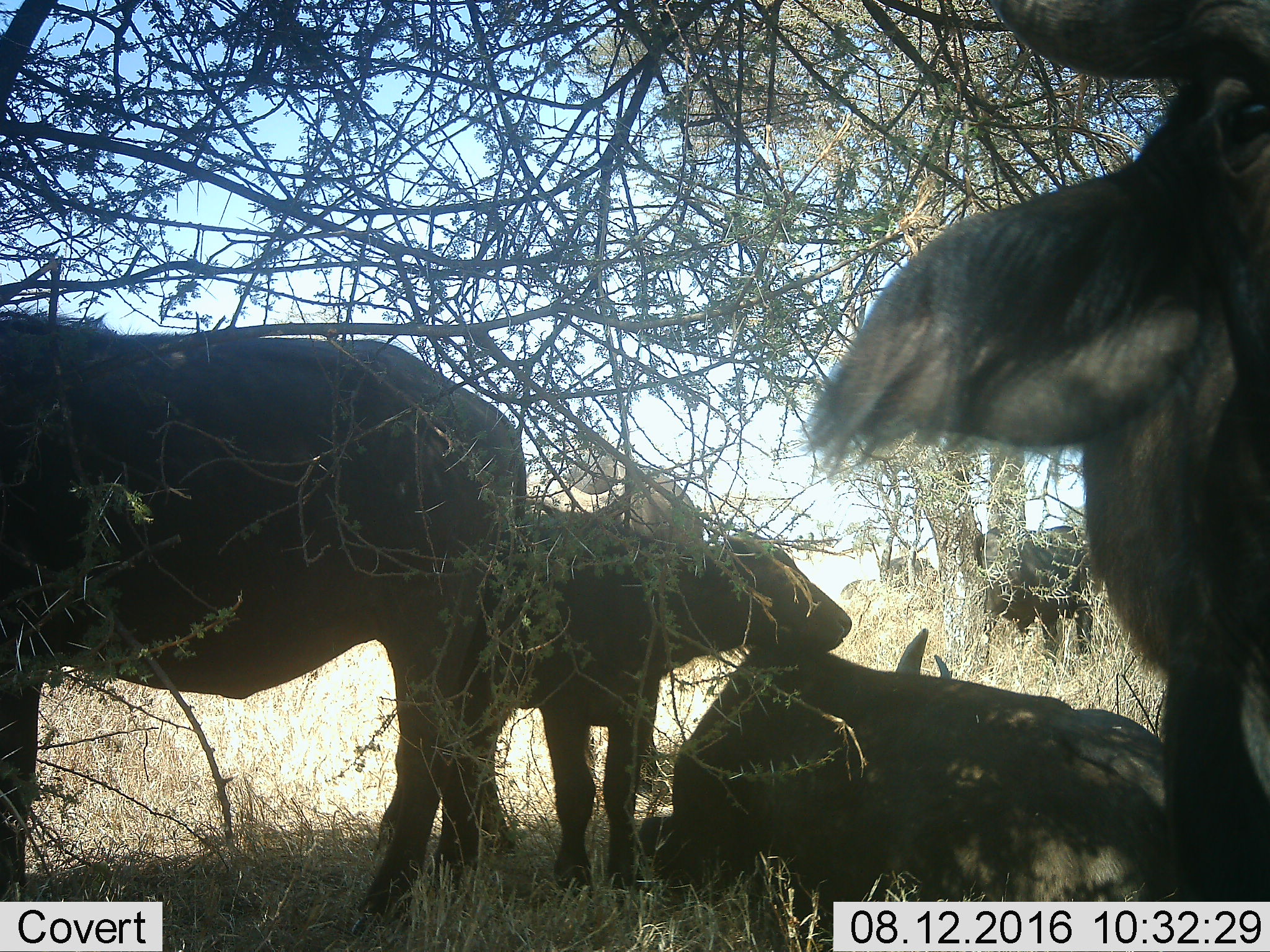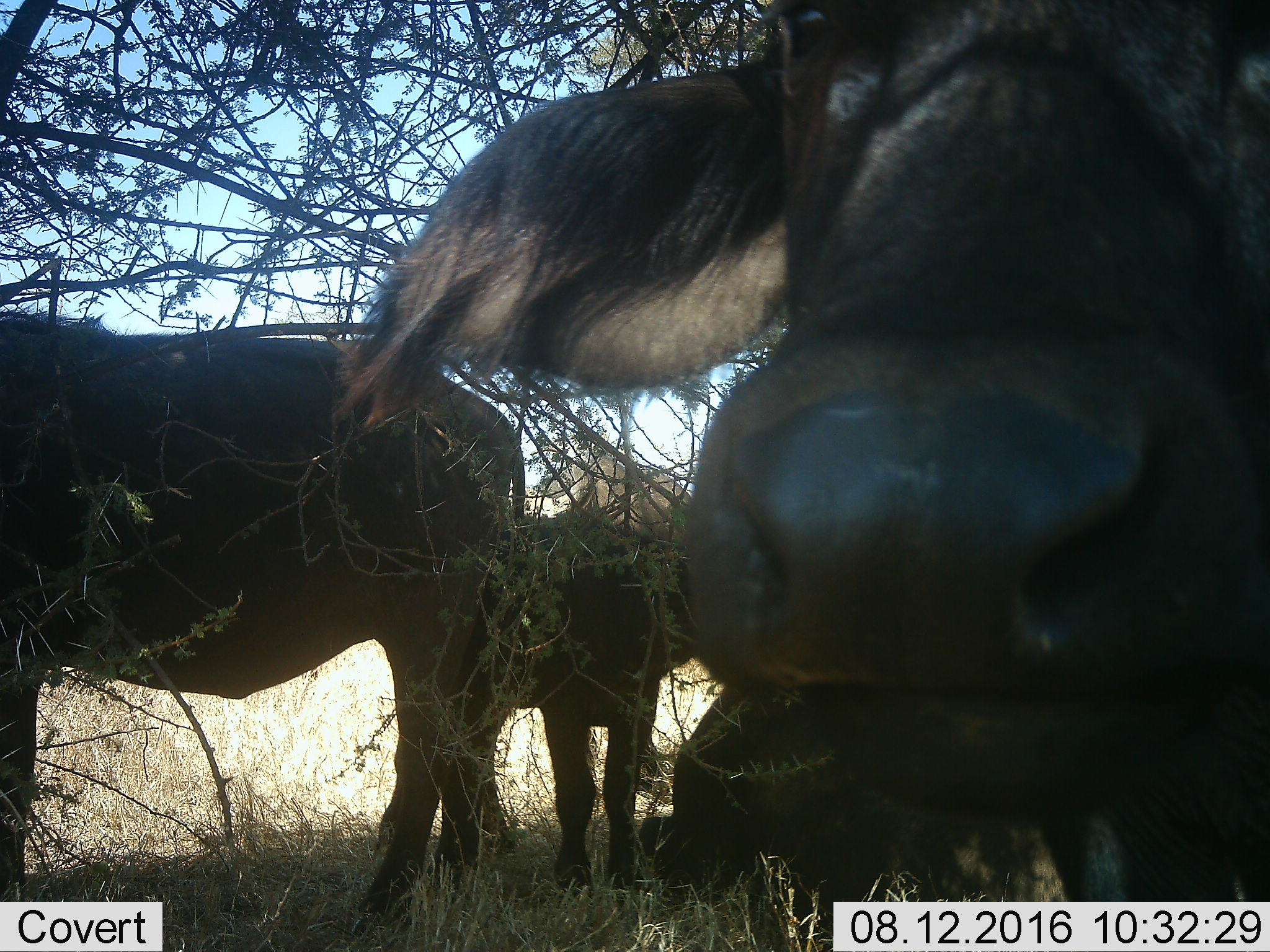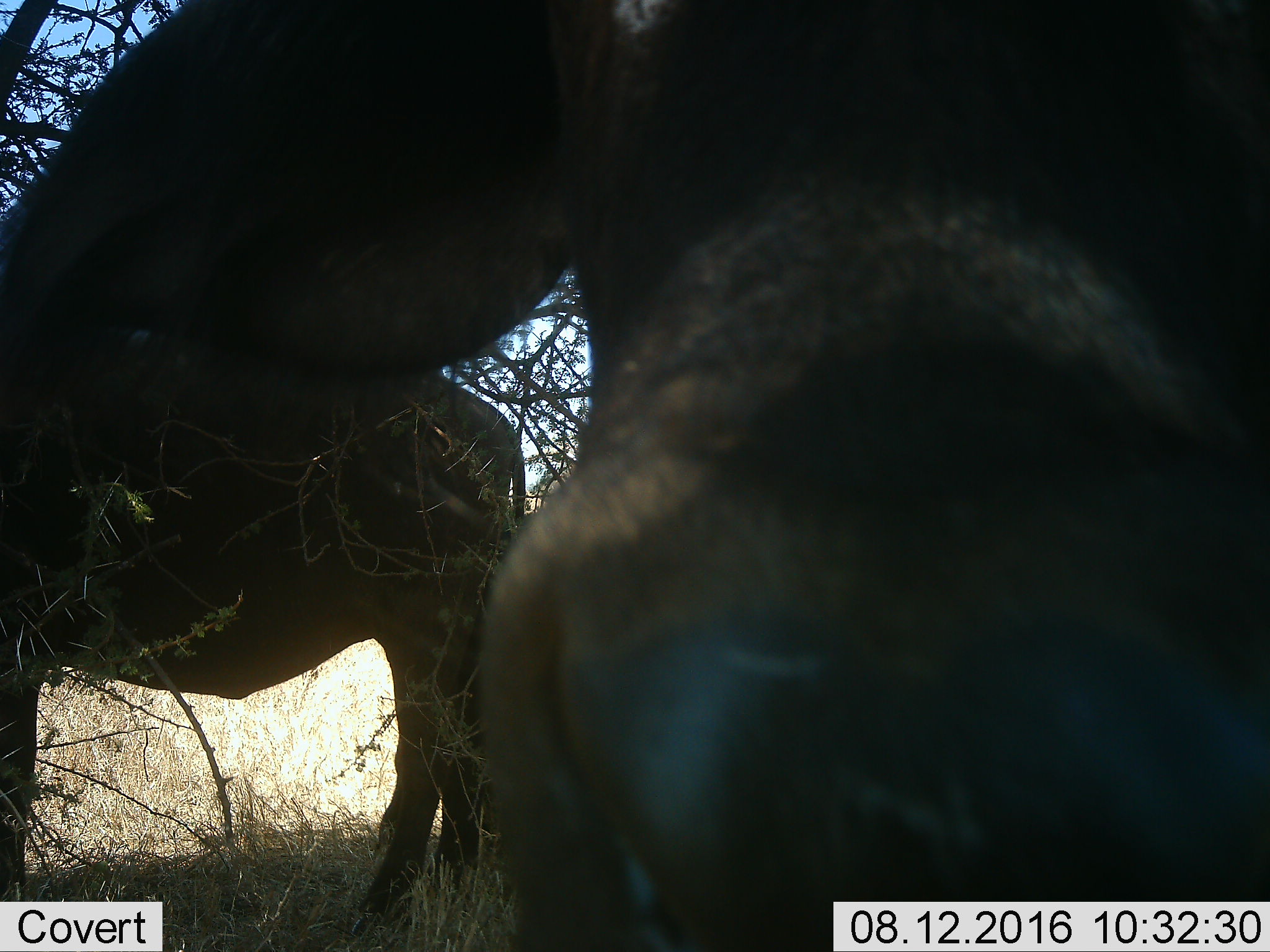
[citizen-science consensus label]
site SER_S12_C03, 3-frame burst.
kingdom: Animalia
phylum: Chordata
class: Mammalia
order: Artiodactyla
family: Bovidae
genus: Syncerus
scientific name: Syncerus caffer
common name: african buffalo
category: buffalo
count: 5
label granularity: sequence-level